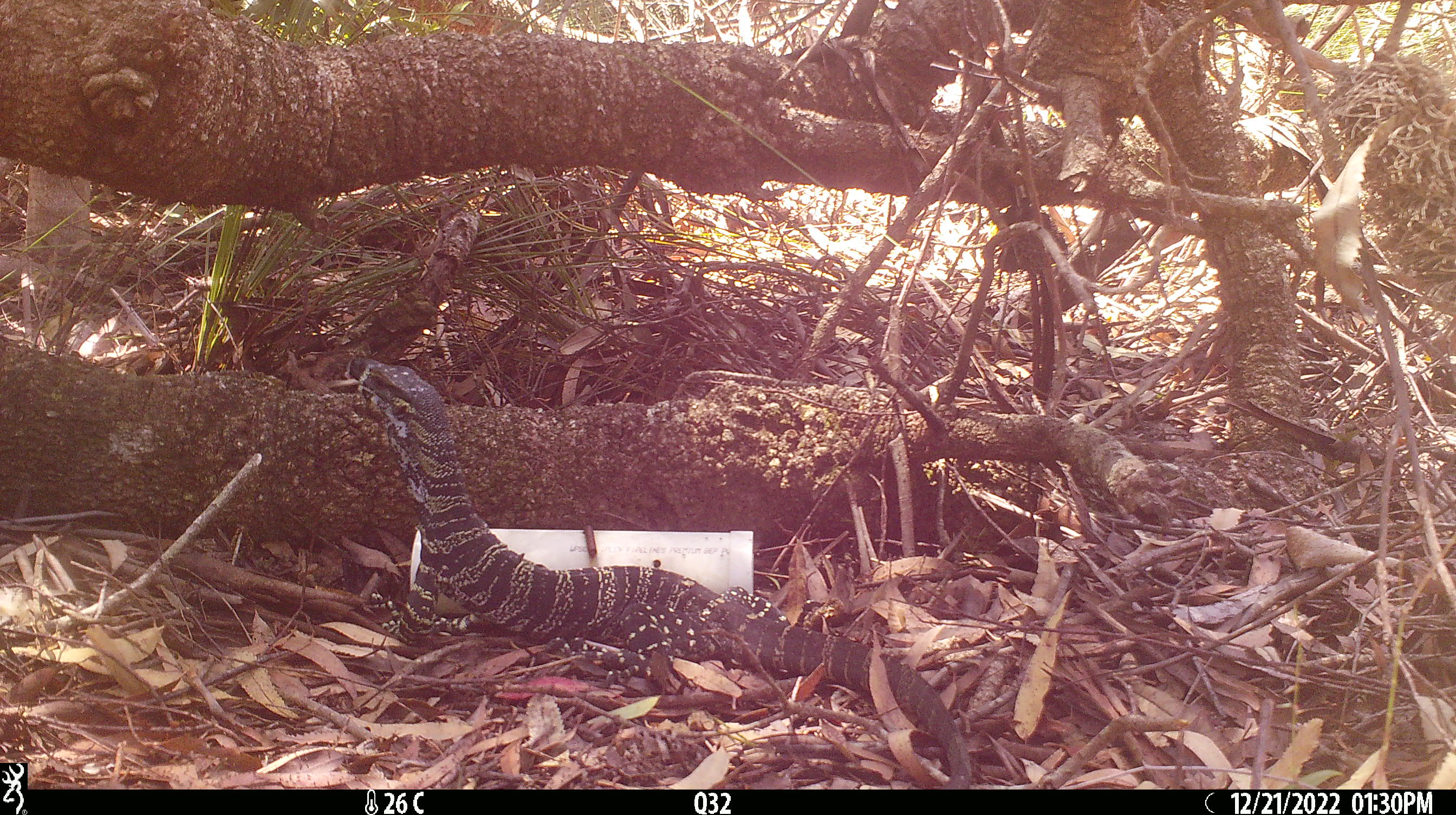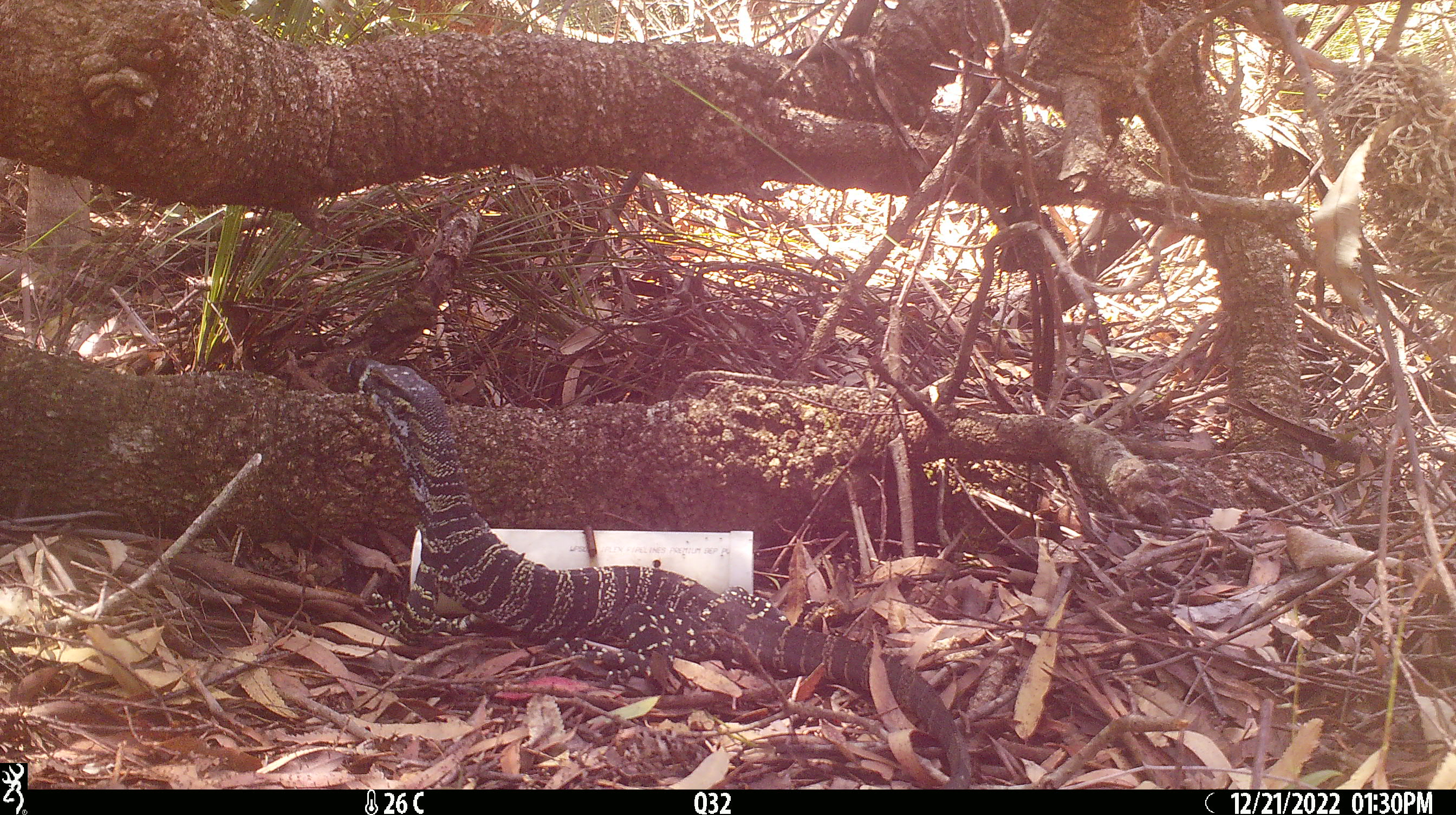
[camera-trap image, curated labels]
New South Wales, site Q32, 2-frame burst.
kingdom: Animalia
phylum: Chordata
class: Reptilia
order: Squamata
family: Varanidae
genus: Varanus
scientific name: Varanus varius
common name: lace monitor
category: goanna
Goanna (lace monitor) (Varanus varius).